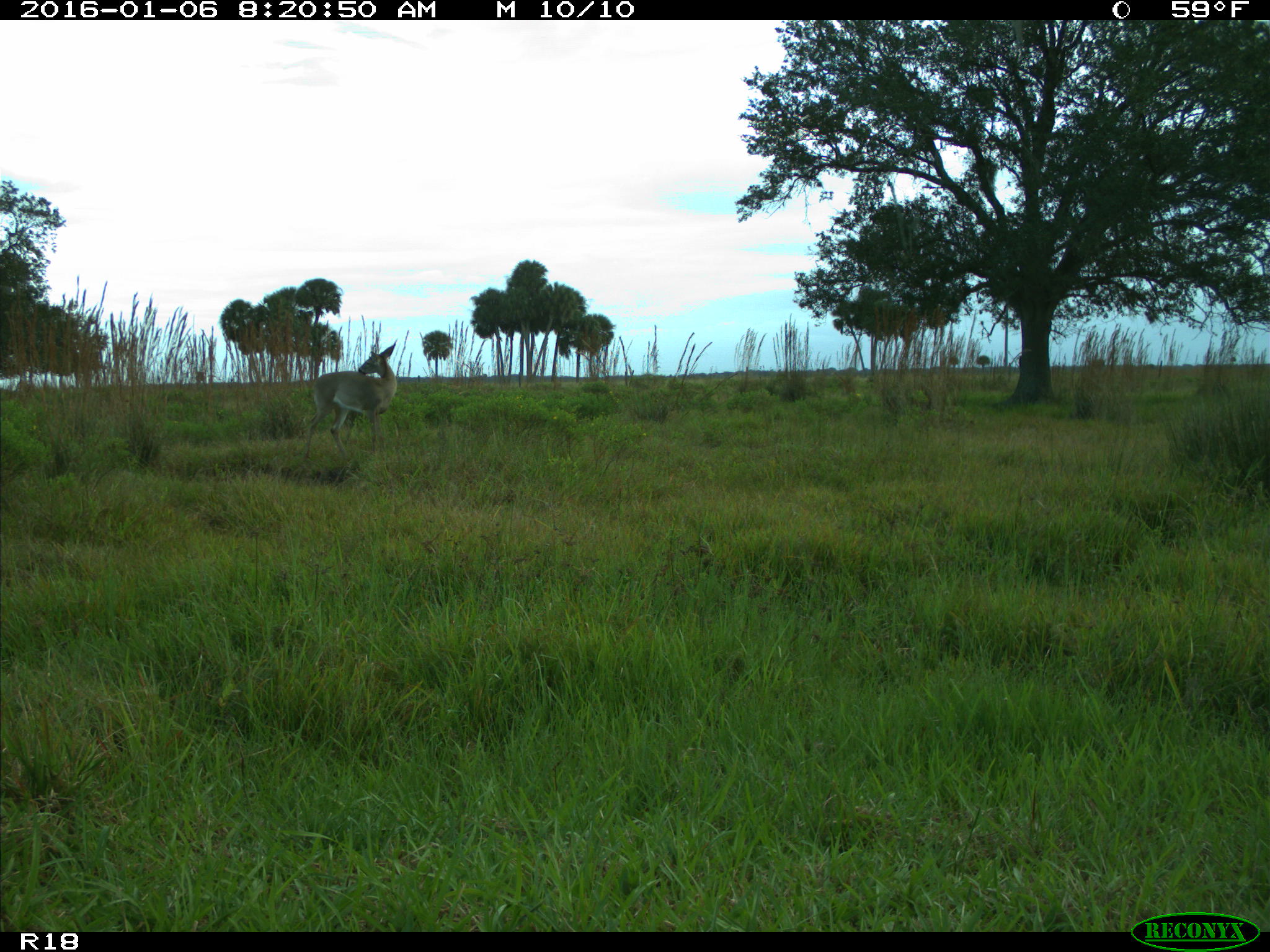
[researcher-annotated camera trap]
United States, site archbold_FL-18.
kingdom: Animalia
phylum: Chordata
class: Mammalia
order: Artiodactyla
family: Cervidae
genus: Odocoileus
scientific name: Odocoileus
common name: deer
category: unidentified deer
Unidentified deer (deer) (Odocoileus).